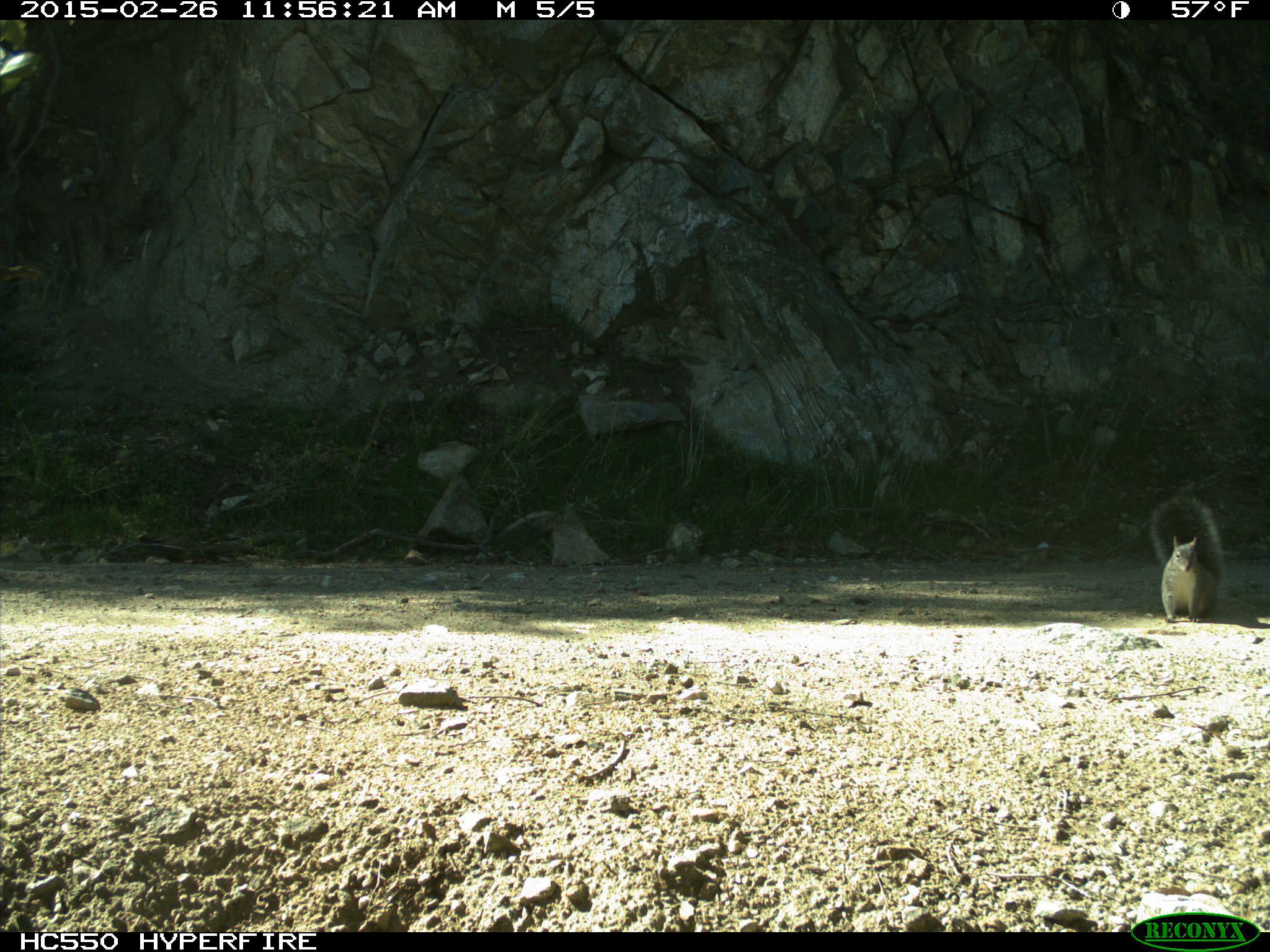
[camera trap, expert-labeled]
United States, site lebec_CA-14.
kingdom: Animalia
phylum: Chordata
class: Mammalia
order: Rodentia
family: Sciuridae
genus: Sciurus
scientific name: Sciurus carolinensis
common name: eastern gray squirrel